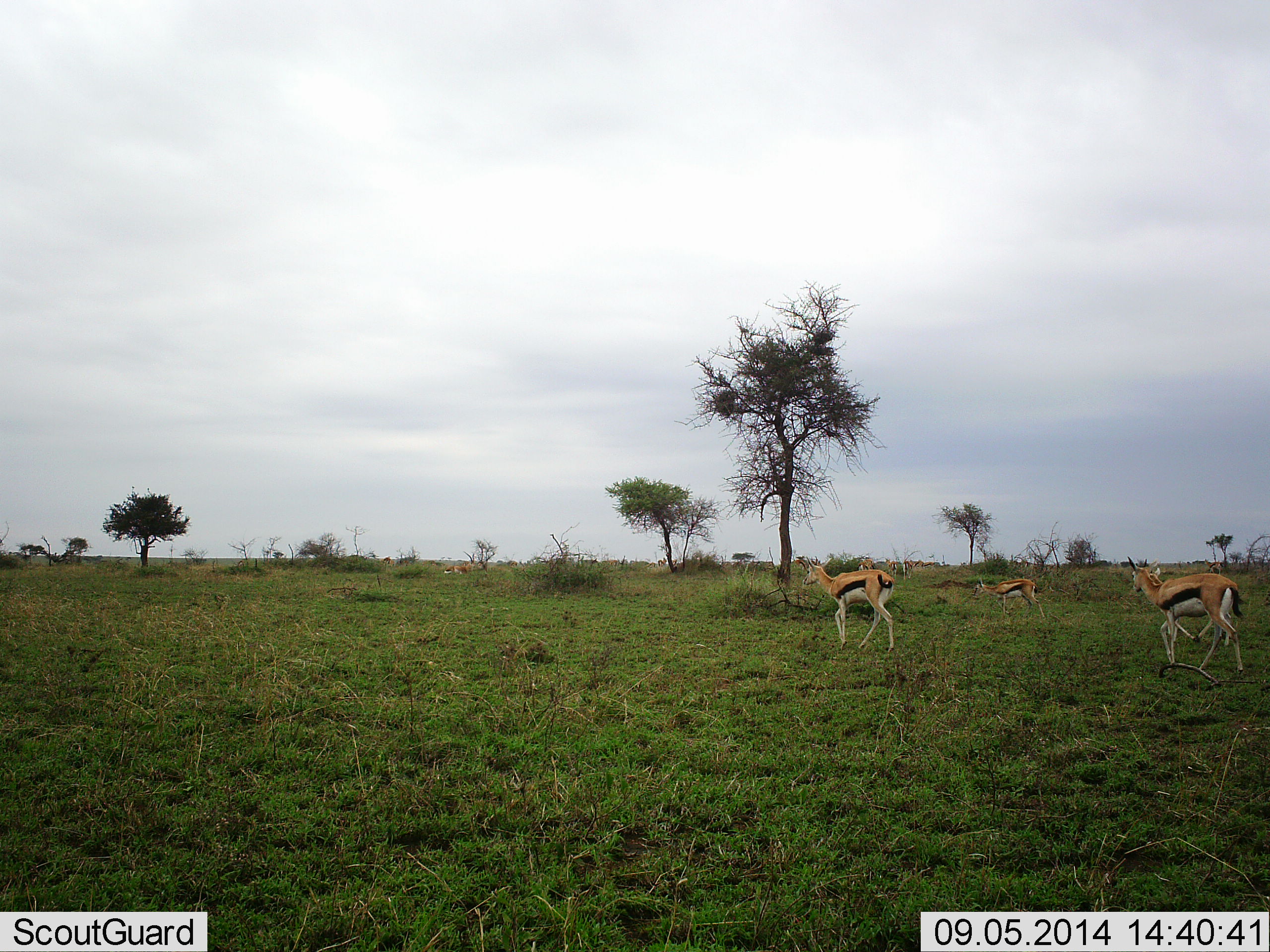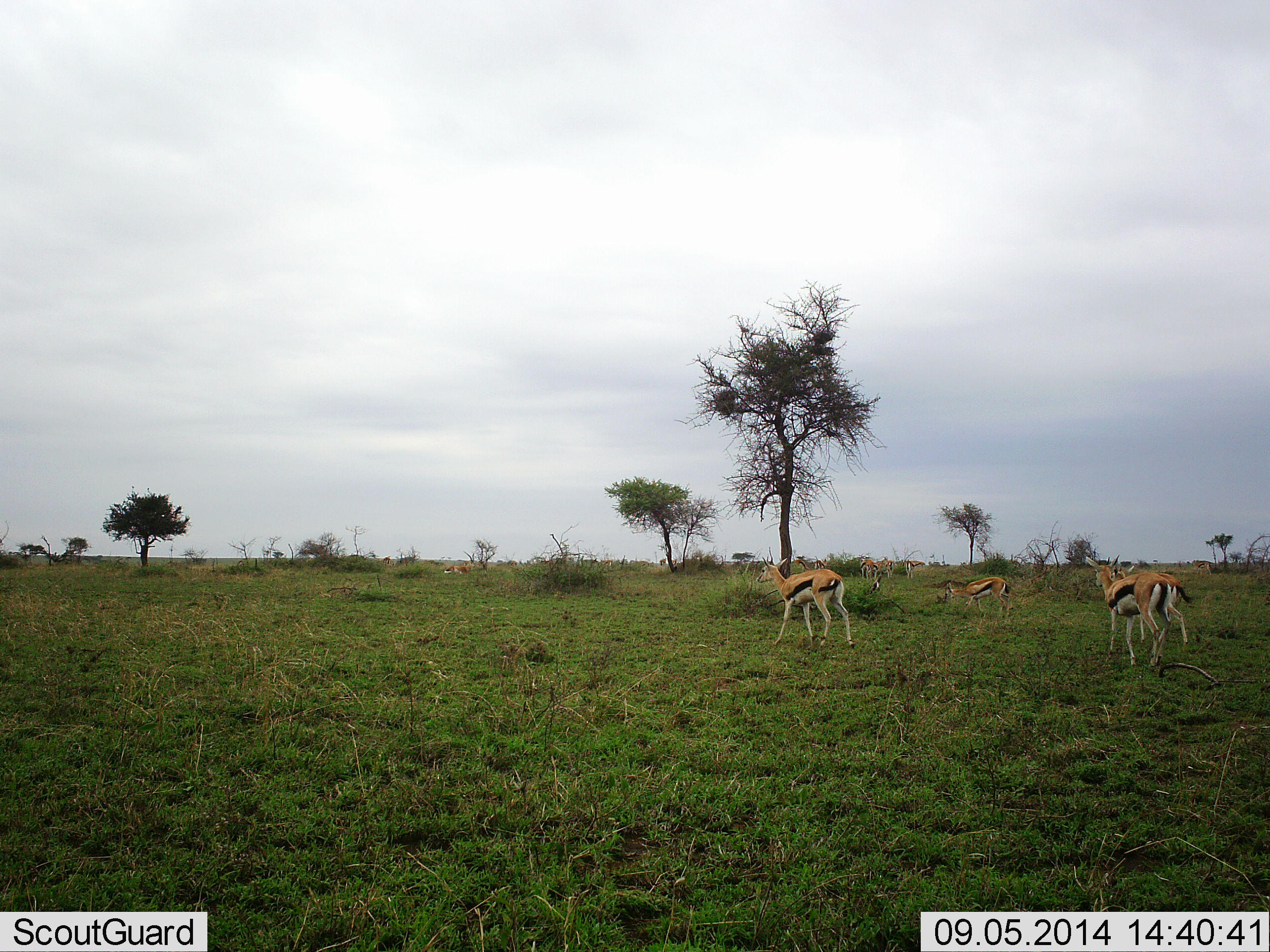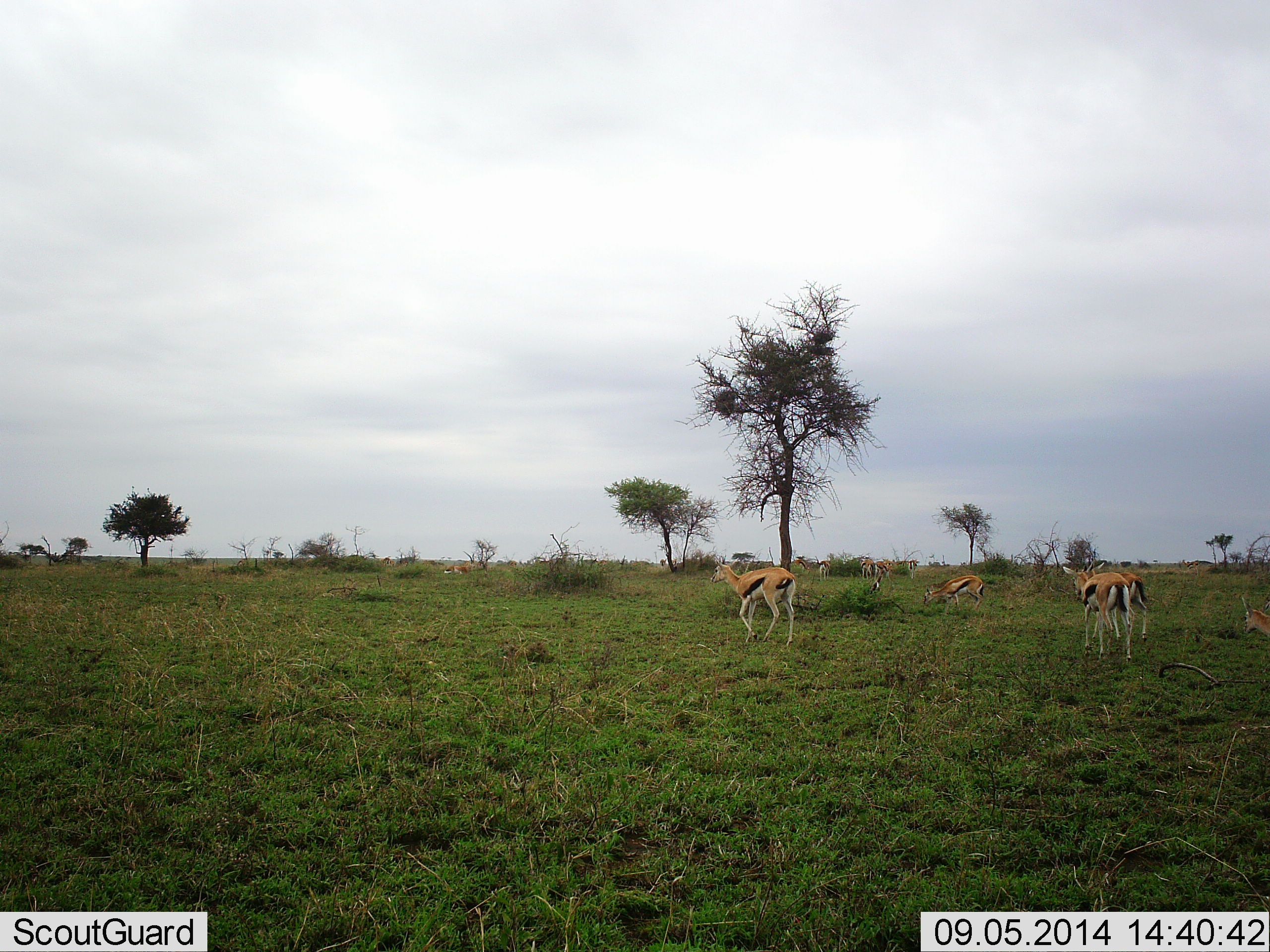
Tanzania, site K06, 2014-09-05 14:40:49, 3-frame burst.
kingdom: Animalia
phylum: Chordata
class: Mammalia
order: Artiodactyla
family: Bovidae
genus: Eudorcas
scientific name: Eudorcas thomsonii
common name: thomson's gazelle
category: gazellethomsons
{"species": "gazellethomsons (thomson's gazelle) (Eudorcas thomsonii)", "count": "7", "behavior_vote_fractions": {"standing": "10%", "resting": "0%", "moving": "90%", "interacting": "0%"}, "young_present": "10%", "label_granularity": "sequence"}